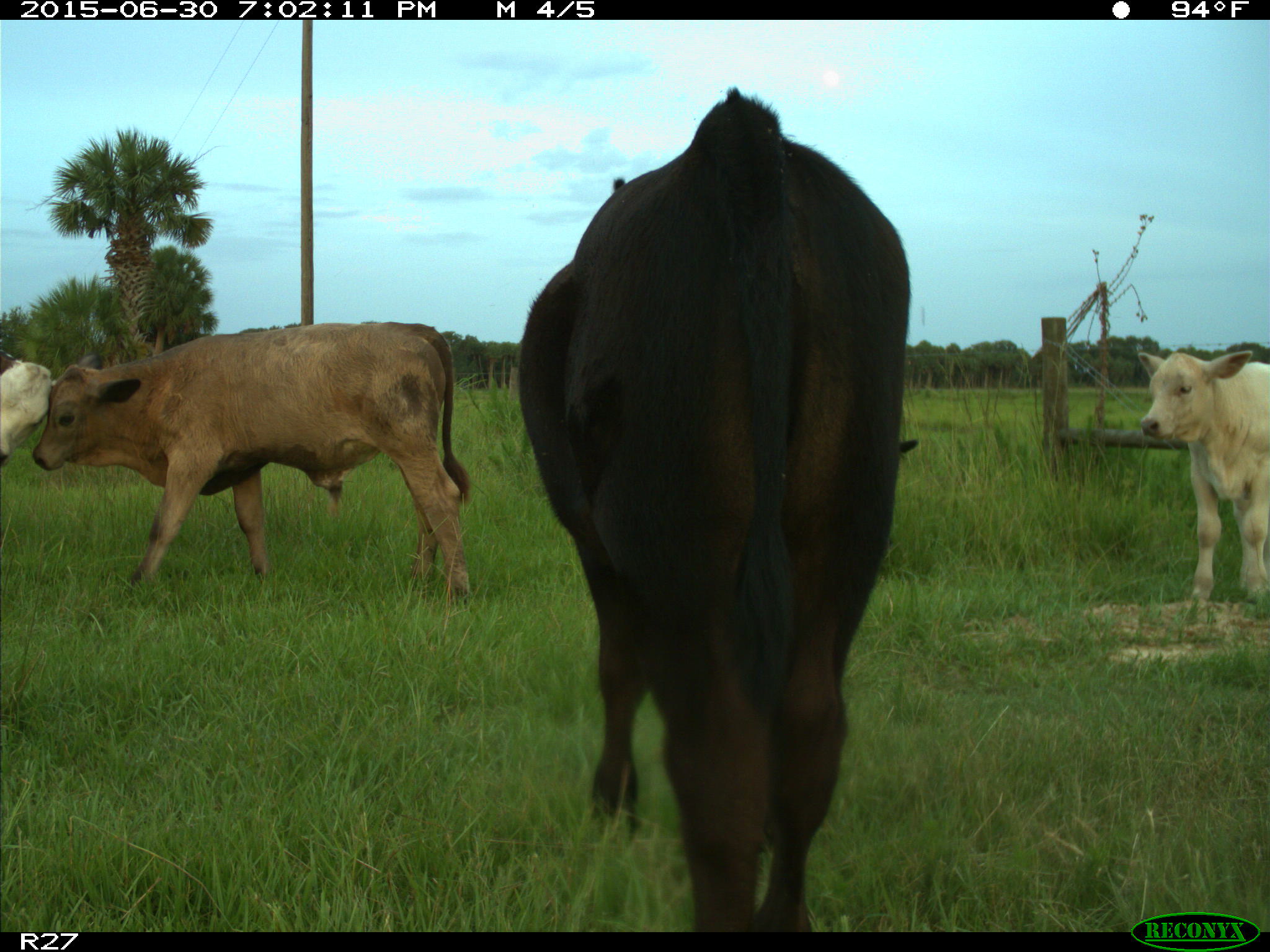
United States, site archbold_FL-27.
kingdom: Animalia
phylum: Chordata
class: Mammalia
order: Artiodactyla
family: Bovidae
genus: Bos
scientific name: Bos taurus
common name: domestic cow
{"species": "Bos taurus (domestic cow)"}